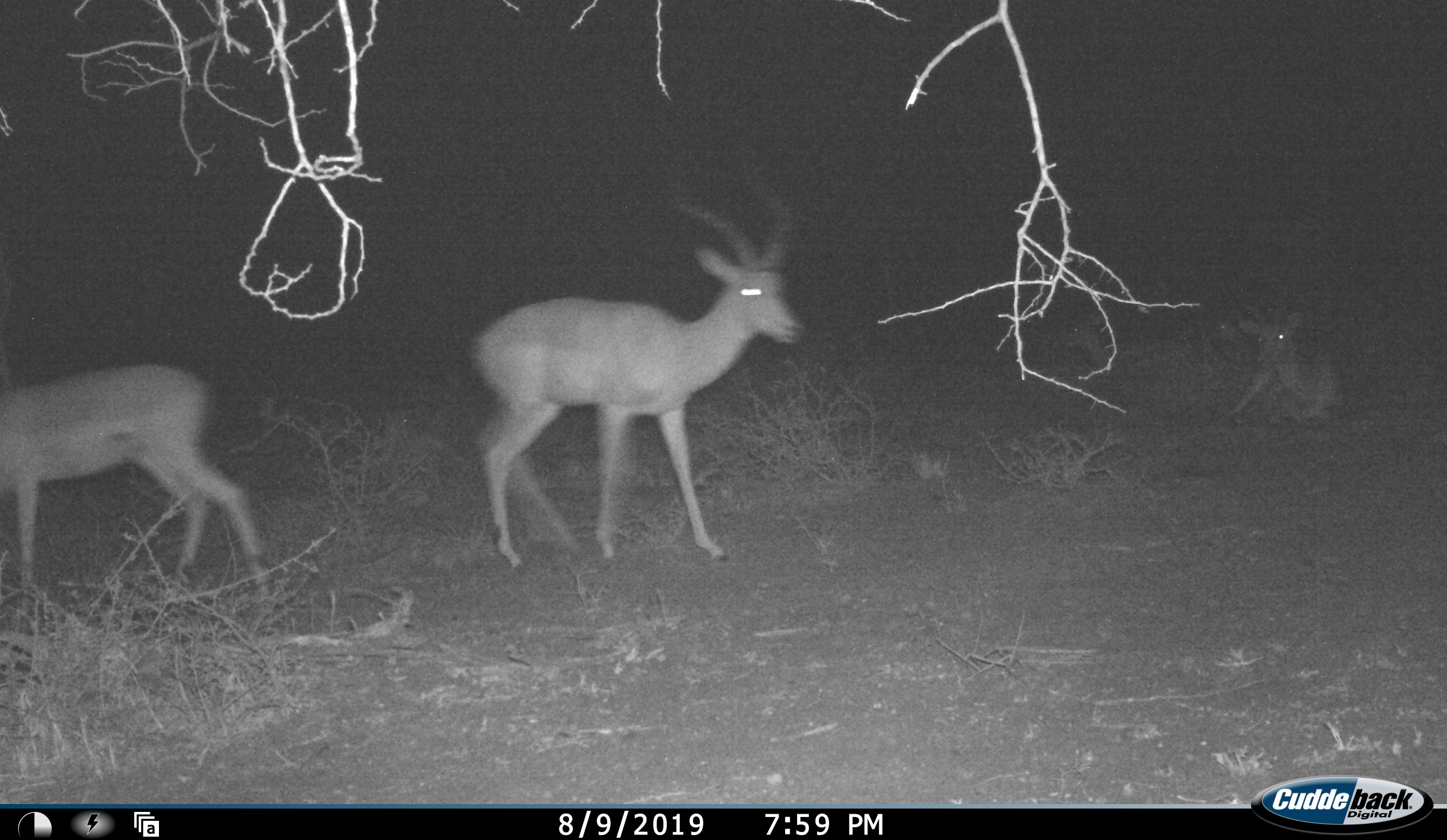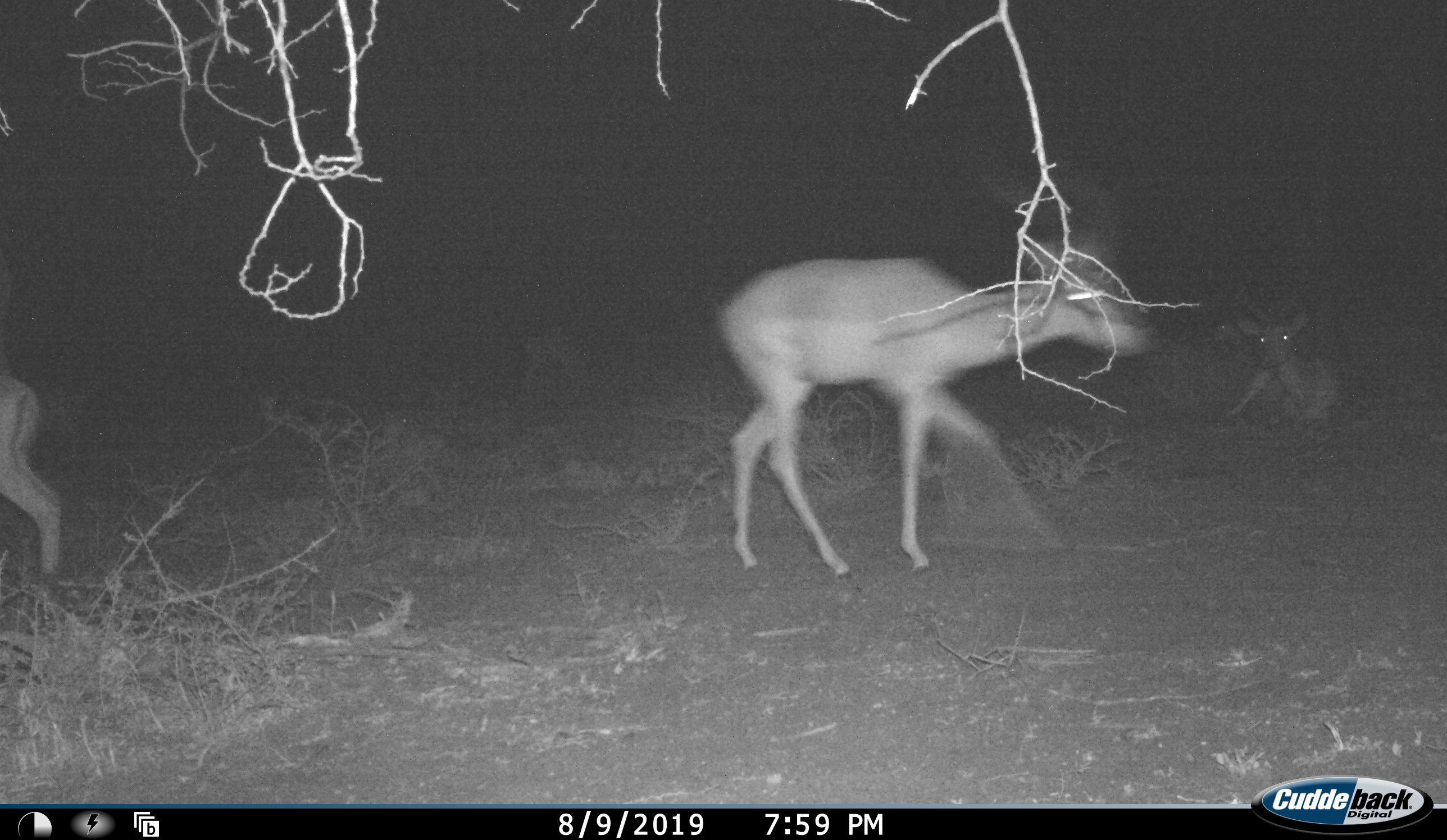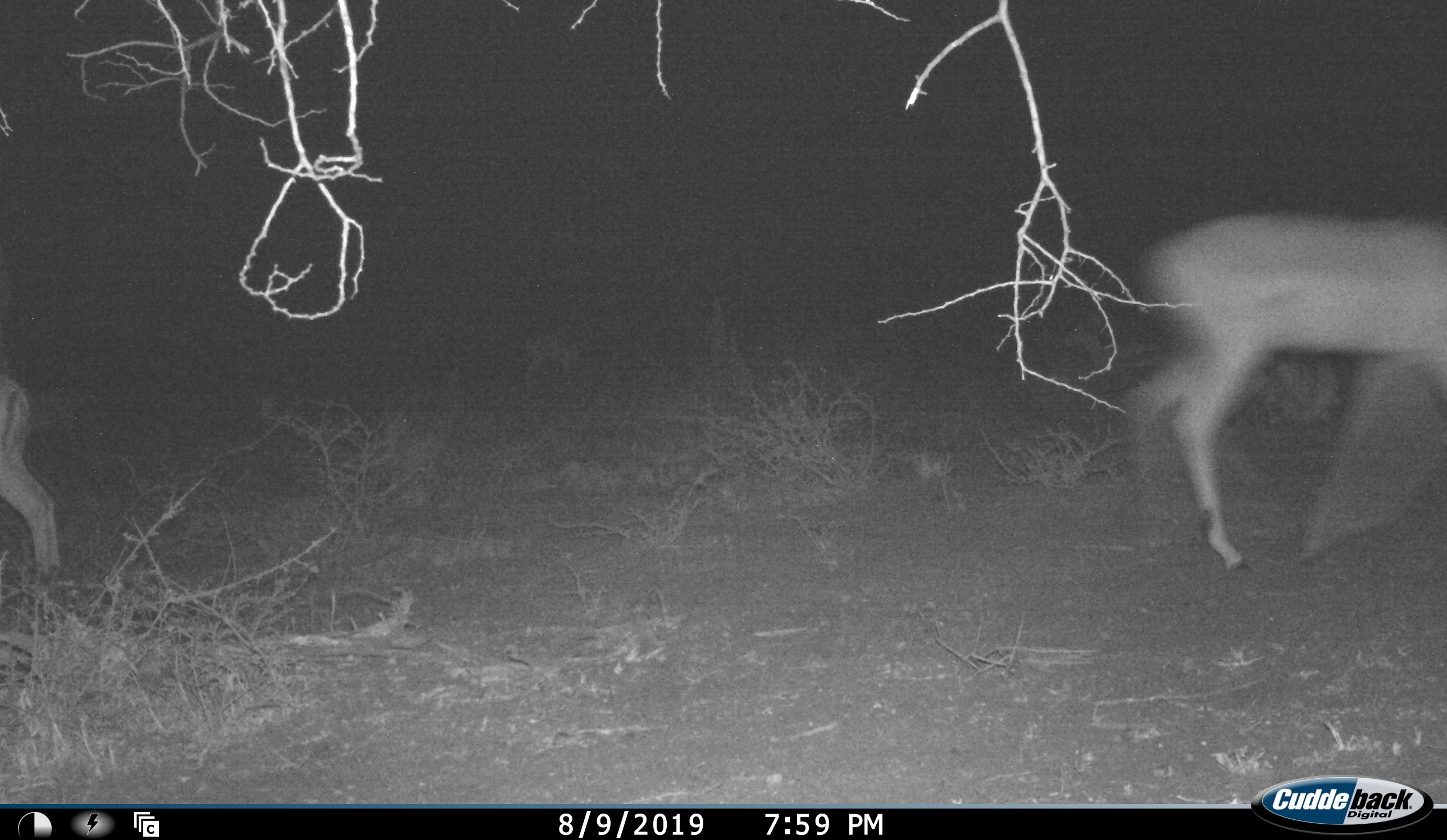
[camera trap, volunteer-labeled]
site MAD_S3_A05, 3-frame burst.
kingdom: Animalia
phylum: Chordata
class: Mammalia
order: Artiodactyla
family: Bovidae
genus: Aepyceros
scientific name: Aepyceros melampus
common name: impala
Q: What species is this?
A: Impala (Aepyceros melampus).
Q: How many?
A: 3.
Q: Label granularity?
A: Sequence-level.